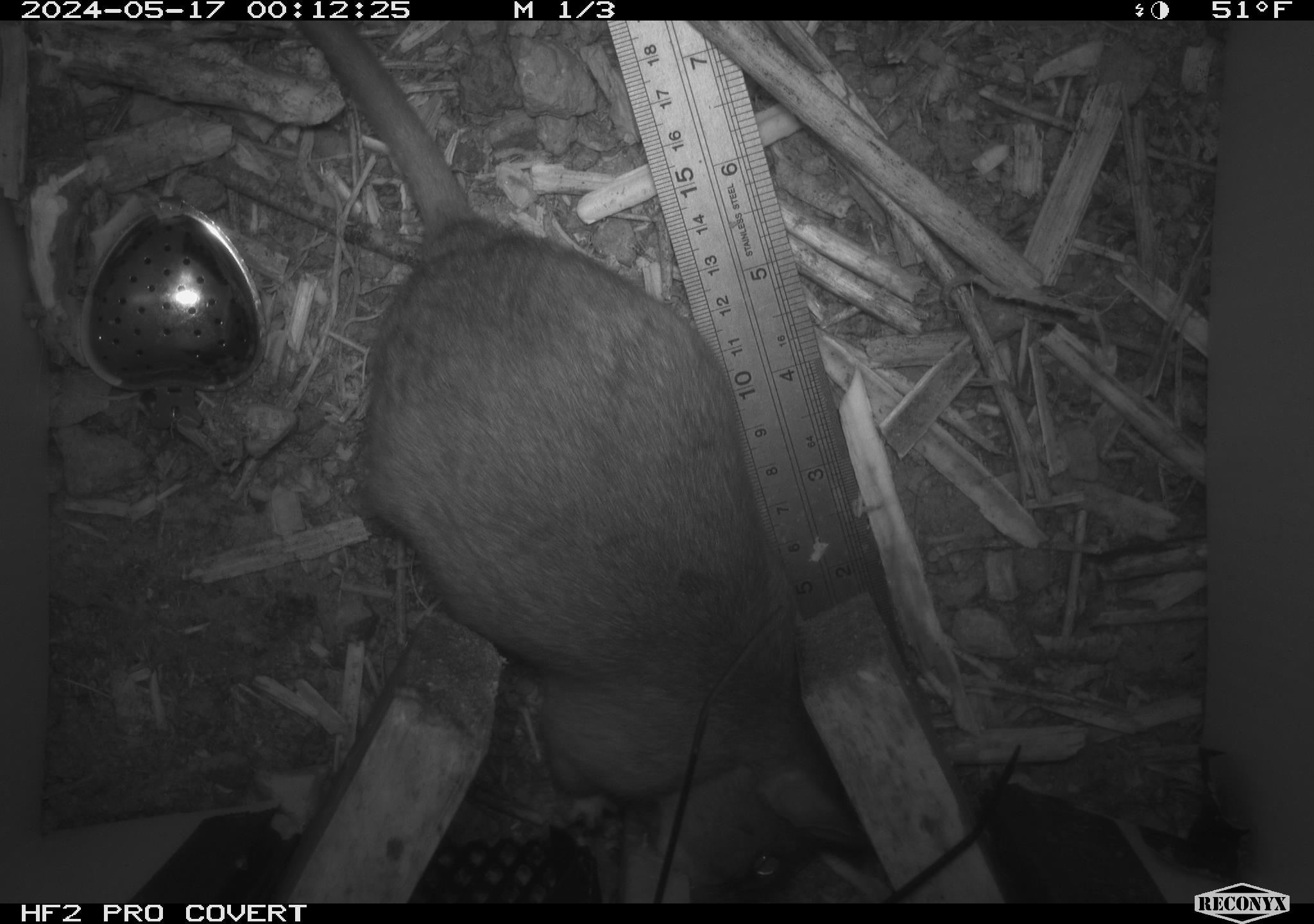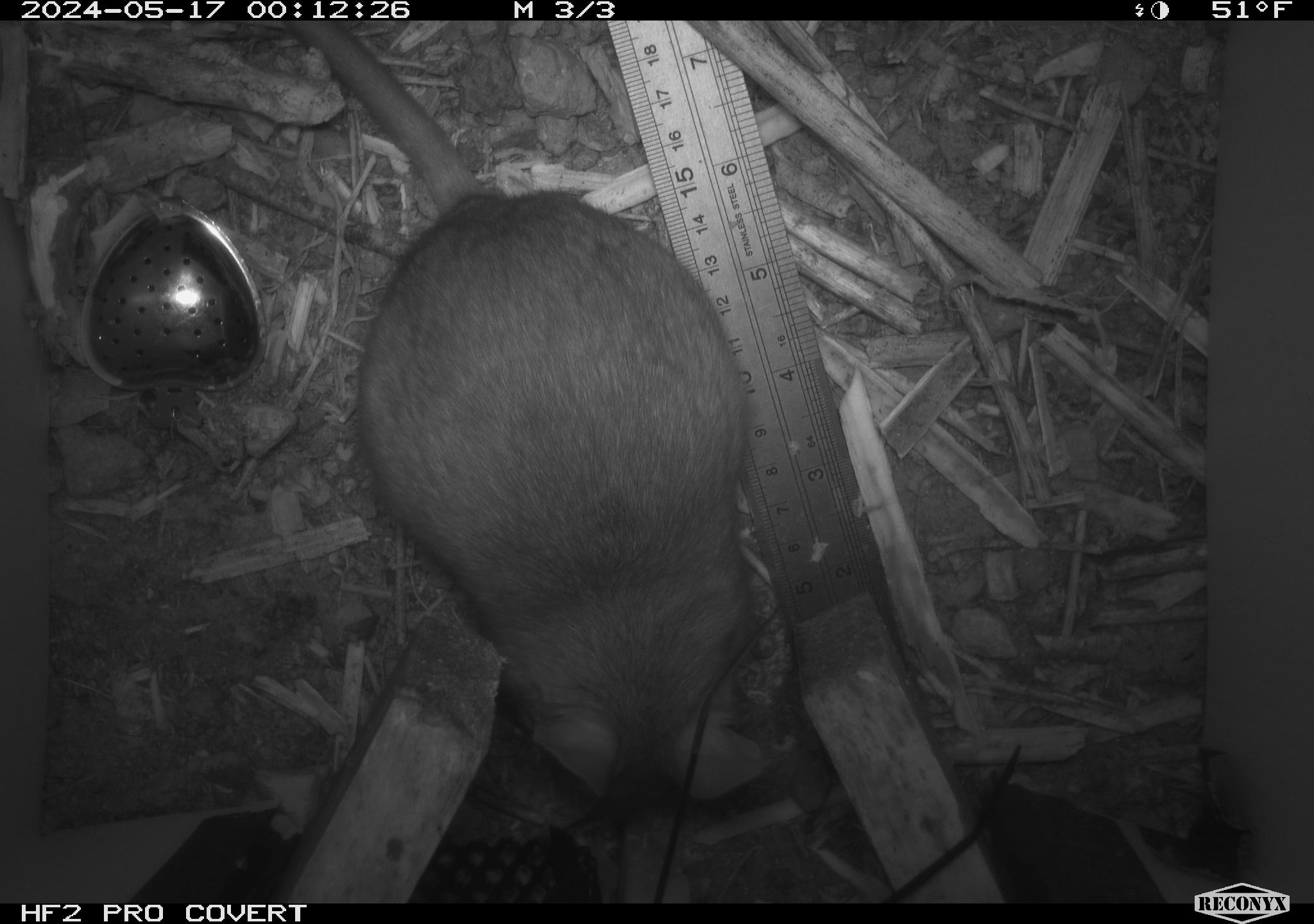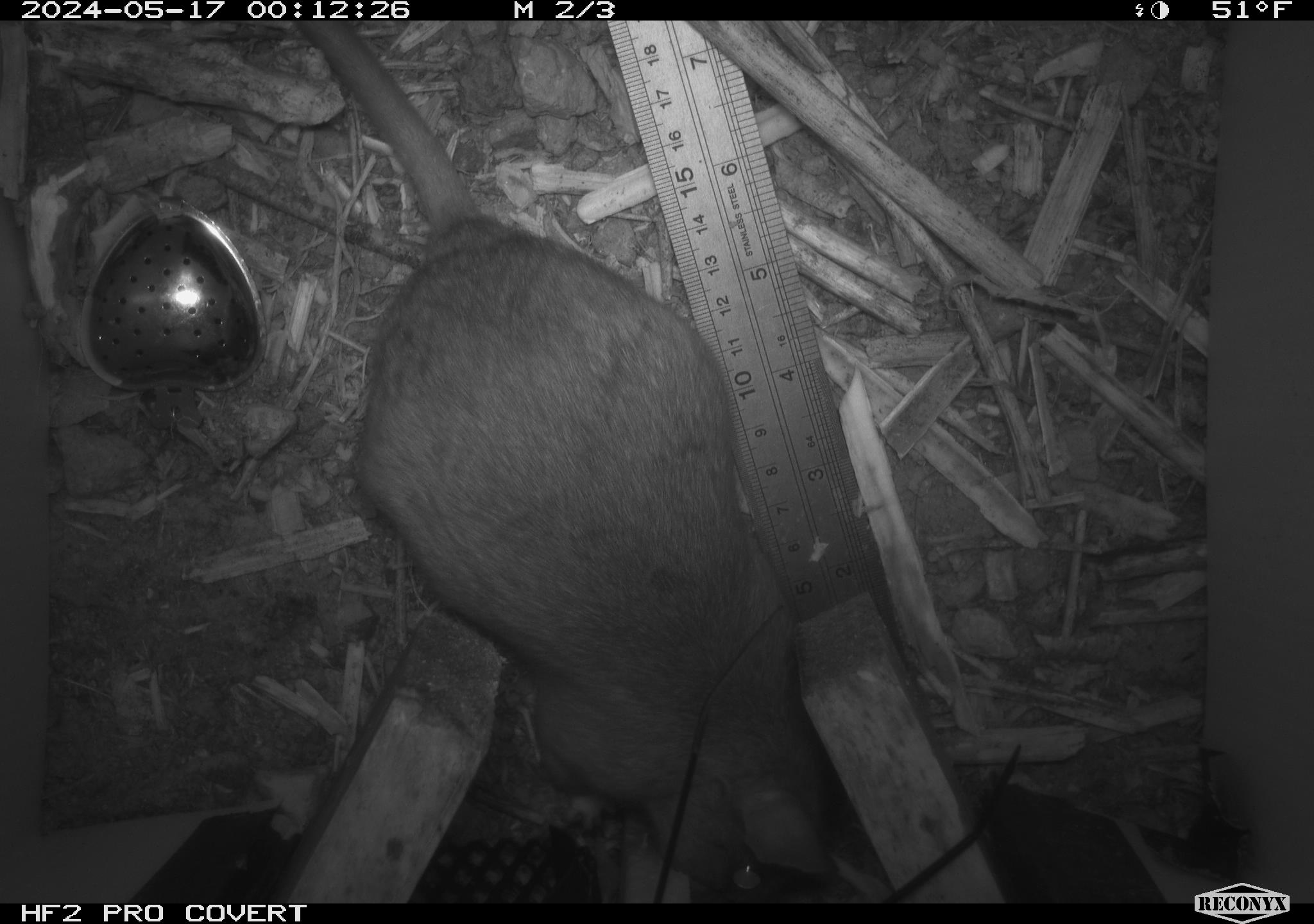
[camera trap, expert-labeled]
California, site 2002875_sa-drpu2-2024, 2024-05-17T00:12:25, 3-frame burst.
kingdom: Animalia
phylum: Chordata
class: Mammalia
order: Rodentia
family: Cricetidae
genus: Neotoma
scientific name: Neotoma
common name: pack rat or woodrat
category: neotoma species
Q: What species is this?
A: Neotoma species (pack rat or woodrat) (Neotoma).